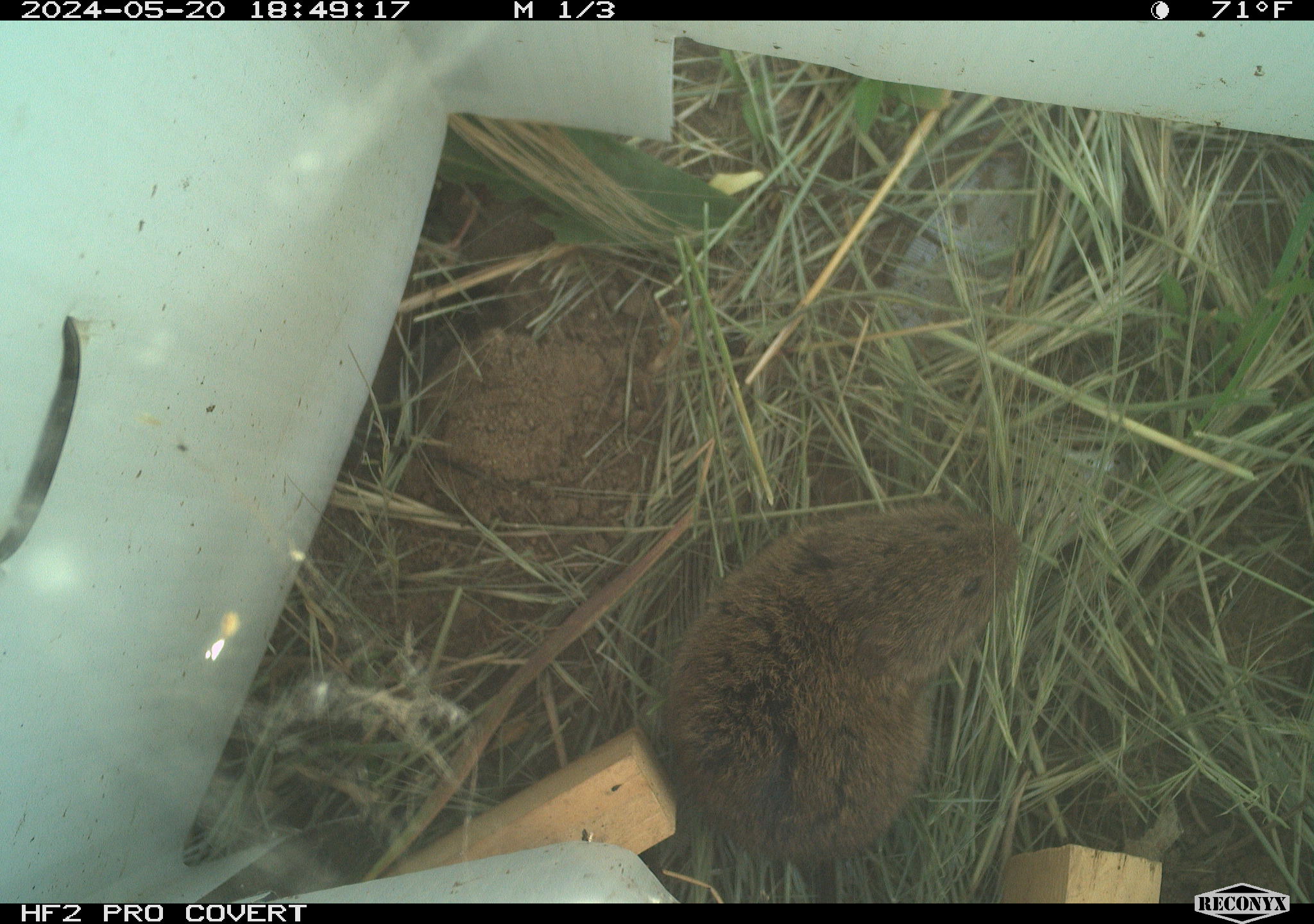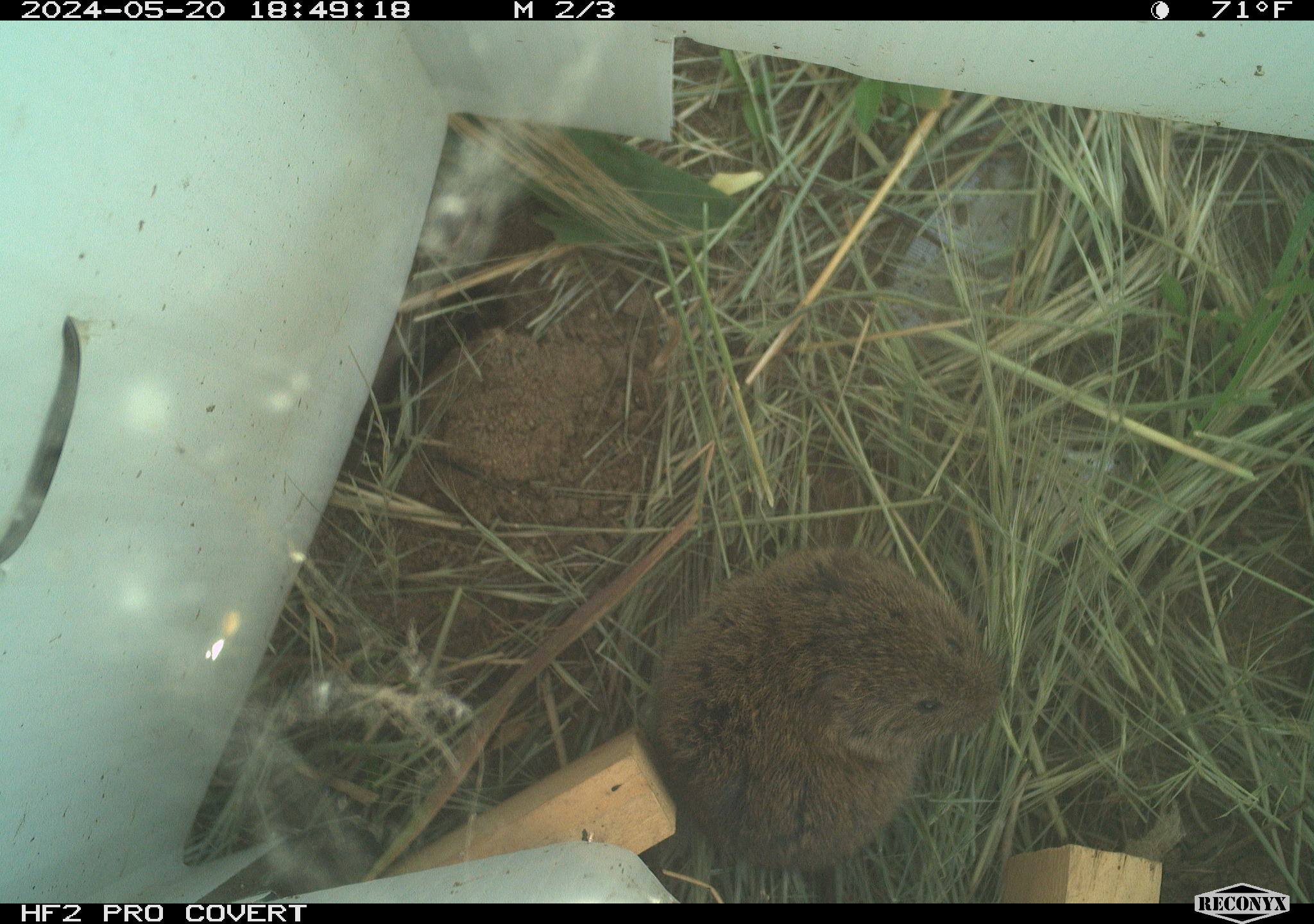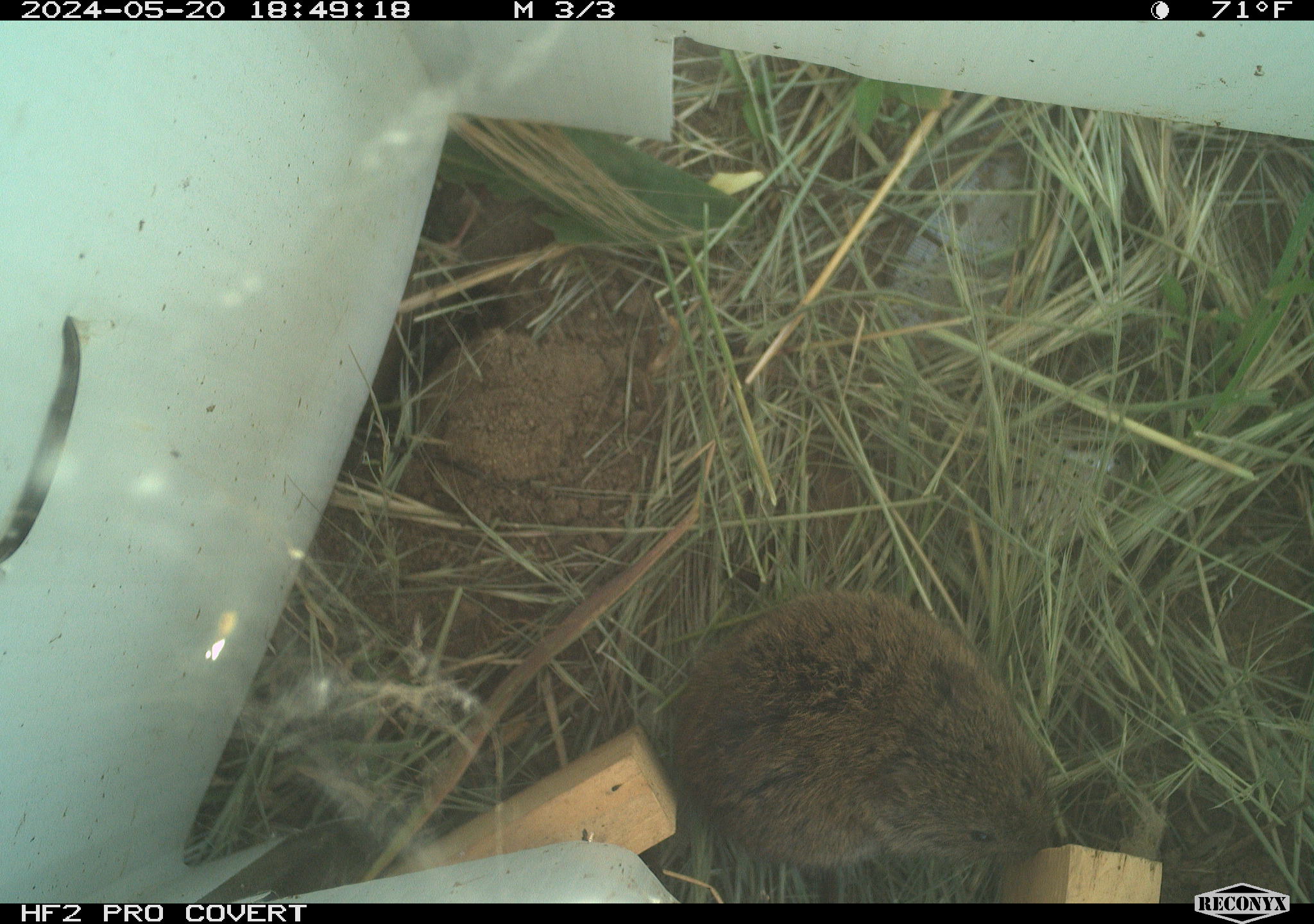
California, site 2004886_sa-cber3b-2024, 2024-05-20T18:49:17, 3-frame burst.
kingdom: Animalia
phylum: Chordata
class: Mammalia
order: Rodentia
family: Cricetidae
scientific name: Arvicolinae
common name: voles, lemmings, and muskrats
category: arvicolinae subfamily